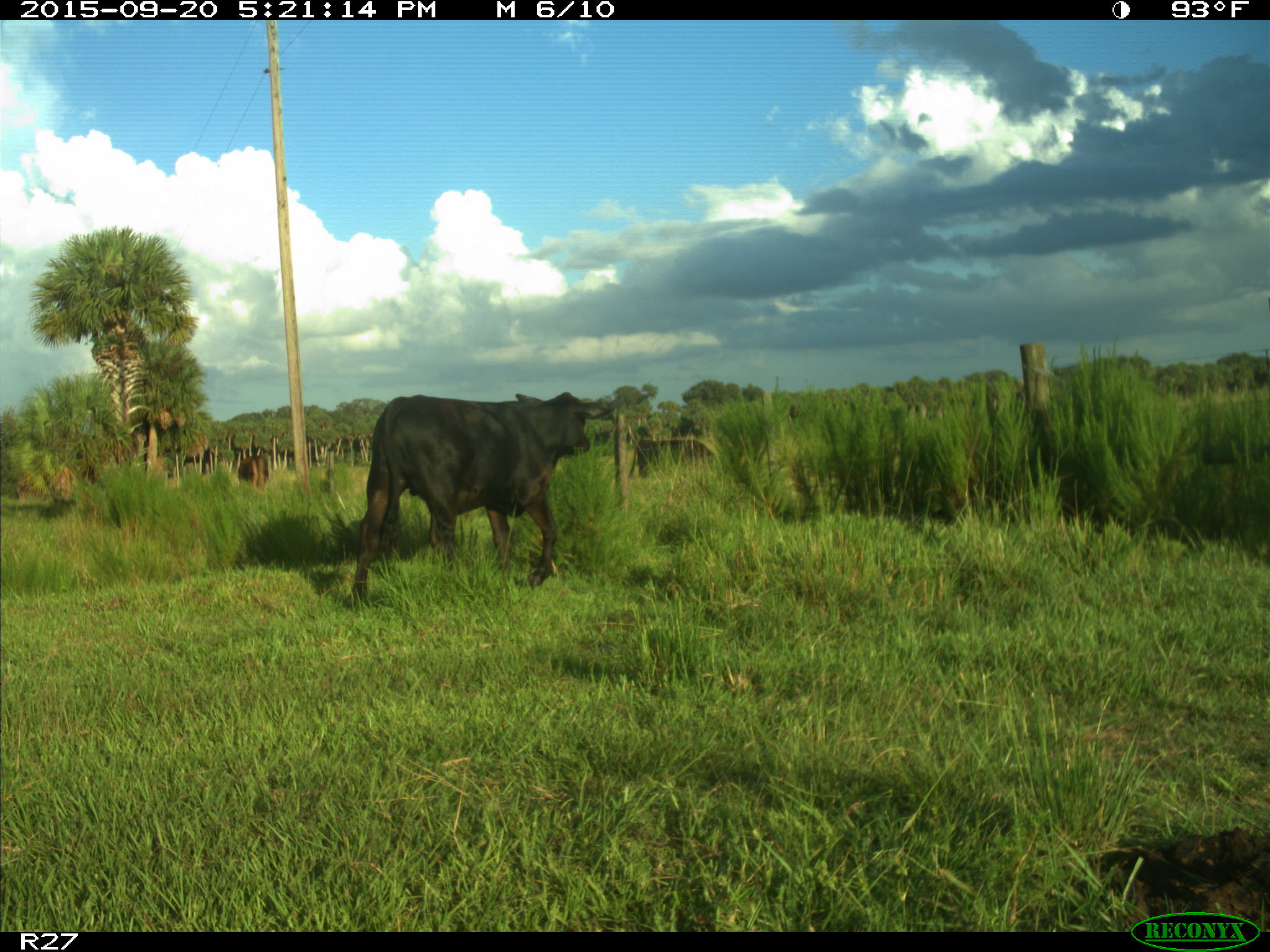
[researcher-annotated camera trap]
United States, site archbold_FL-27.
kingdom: Animalia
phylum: Chordata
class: Mammalia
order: Artiodactyla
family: Bovidae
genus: Bos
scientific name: Bos taurus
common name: domestic cow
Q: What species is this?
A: Bos taurus (domestic cow).